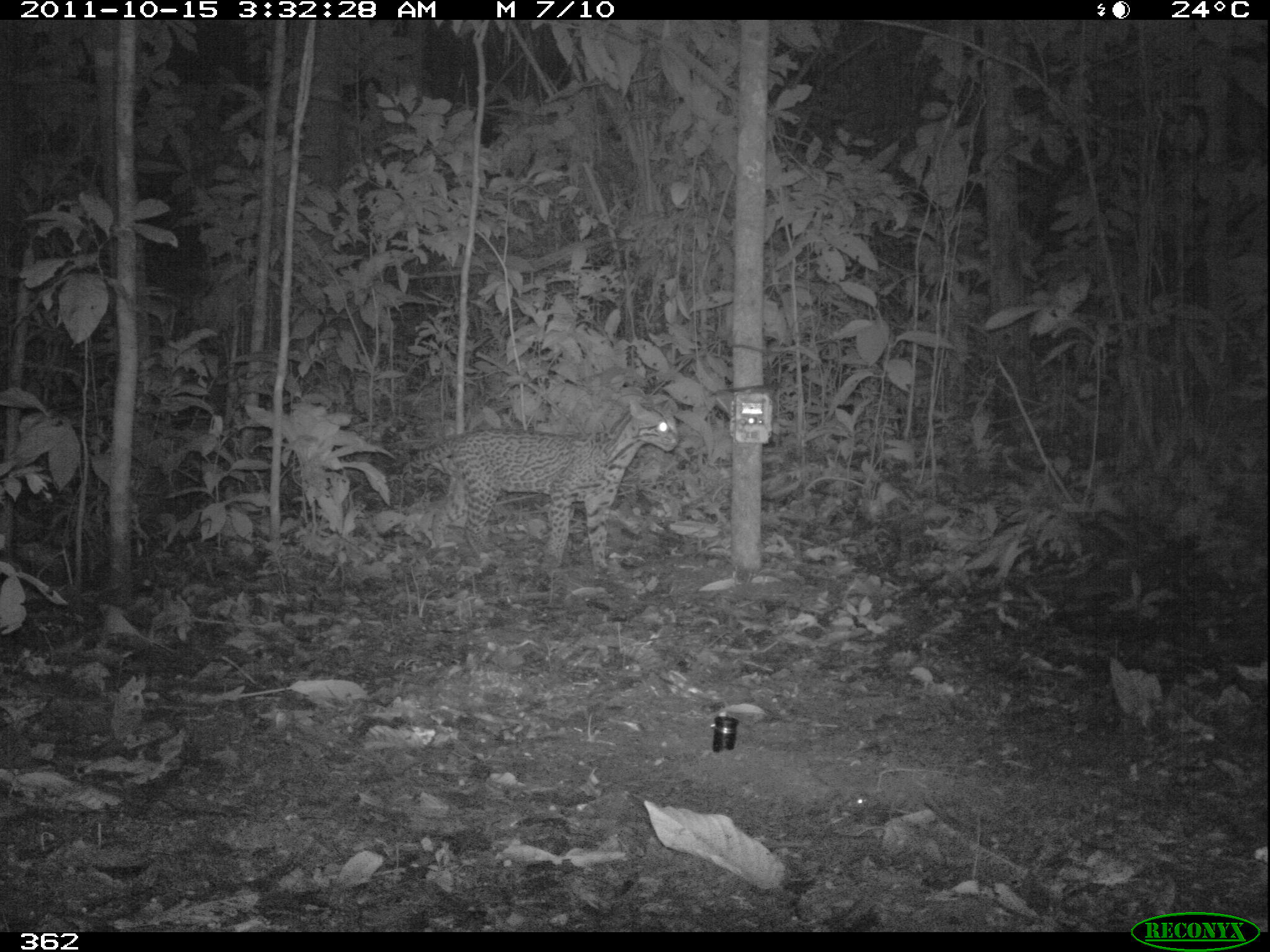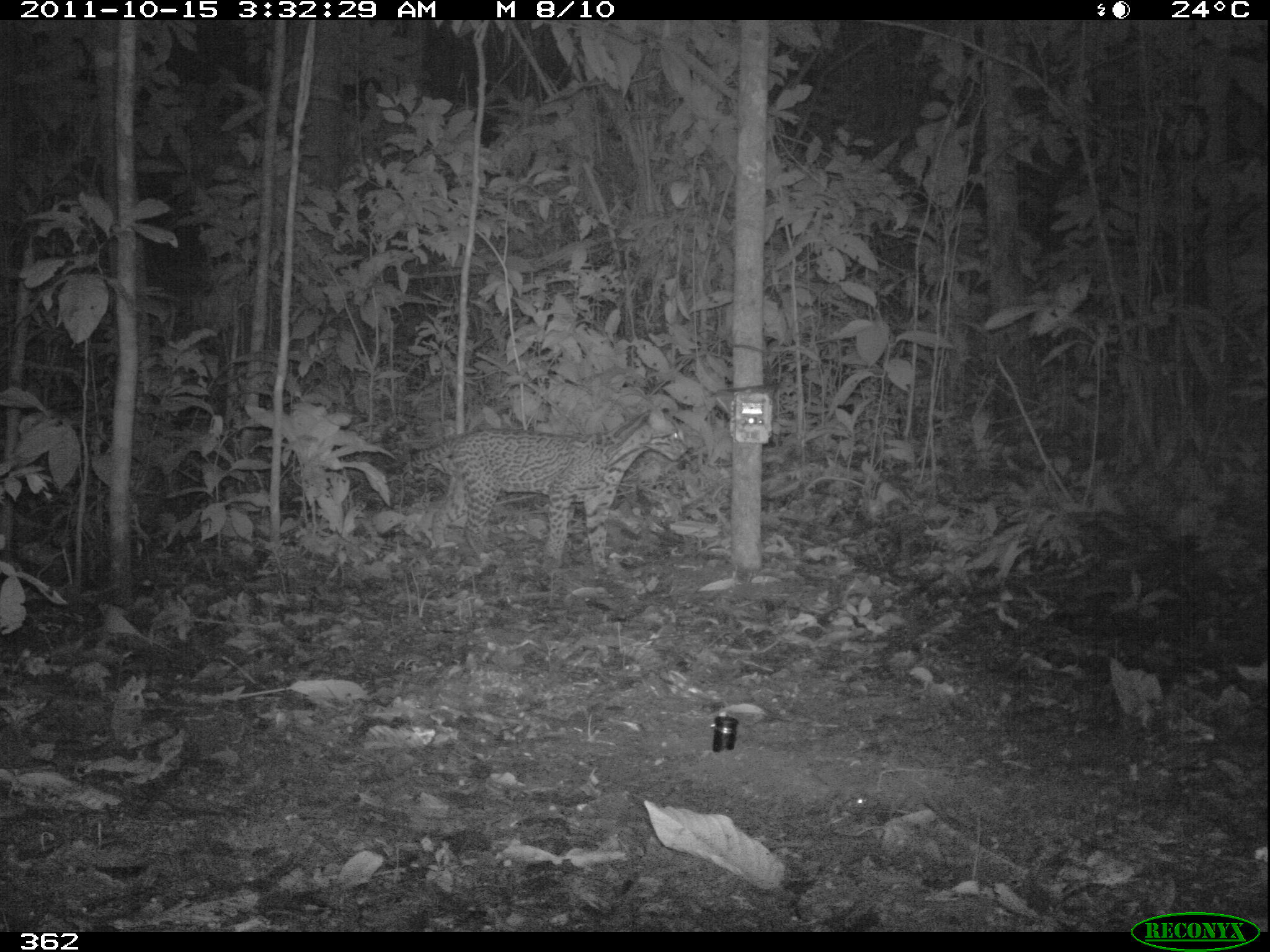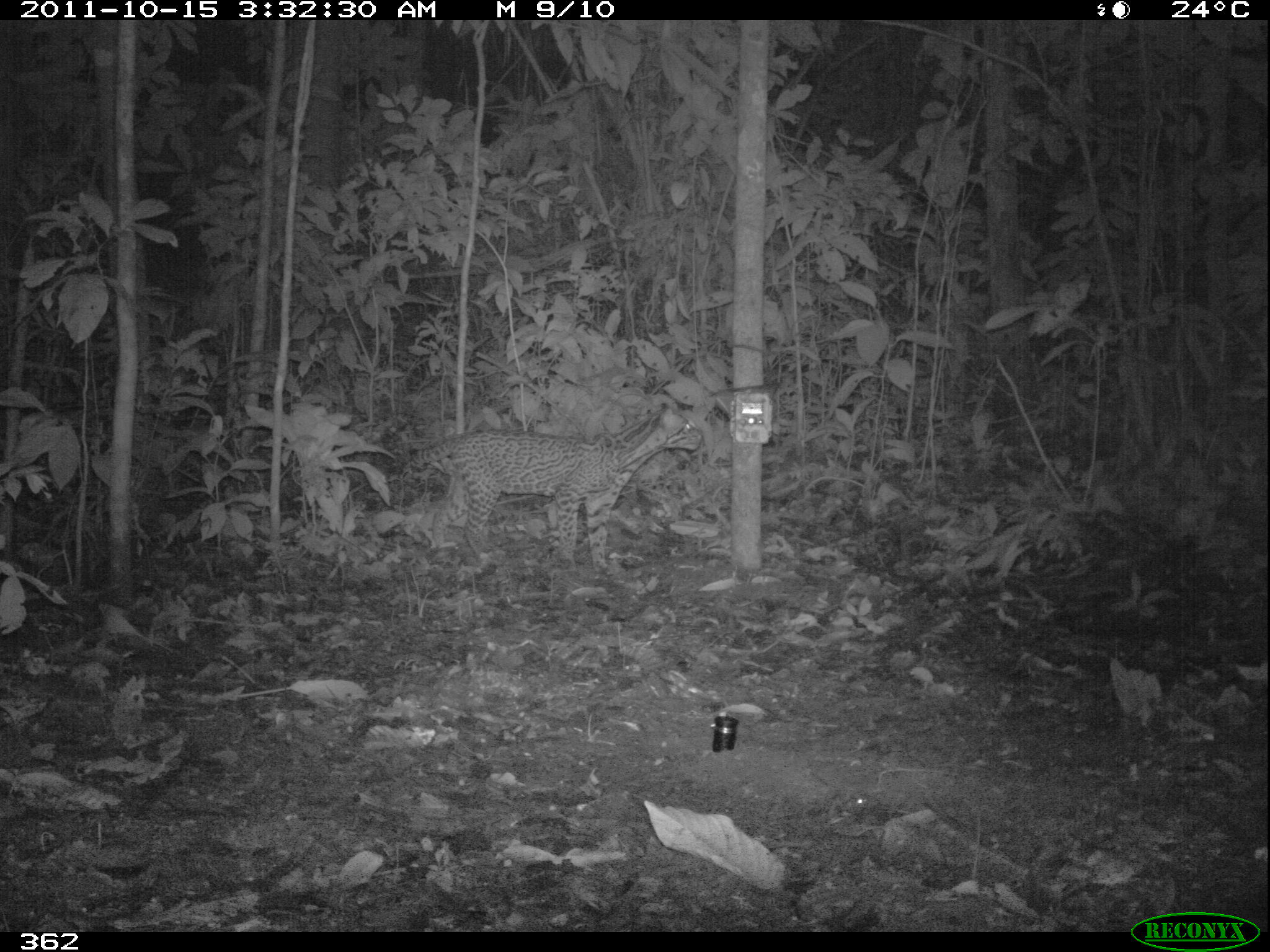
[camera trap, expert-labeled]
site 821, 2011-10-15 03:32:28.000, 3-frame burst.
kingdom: Animalia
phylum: Chordata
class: Mammalia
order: Carnivora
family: Felidae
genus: Leopardus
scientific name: Leopardus pardalis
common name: ocelot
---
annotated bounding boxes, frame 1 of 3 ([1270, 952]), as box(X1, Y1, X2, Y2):
leopardus pardalis: box(399, 398, 677, 572)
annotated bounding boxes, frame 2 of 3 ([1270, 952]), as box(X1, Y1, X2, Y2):
leopardus pardalis: box(407, 404, 689, 572)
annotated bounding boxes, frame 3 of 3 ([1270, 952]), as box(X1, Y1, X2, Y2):
leopardus pardalis: box(395, 403, 705, 565)